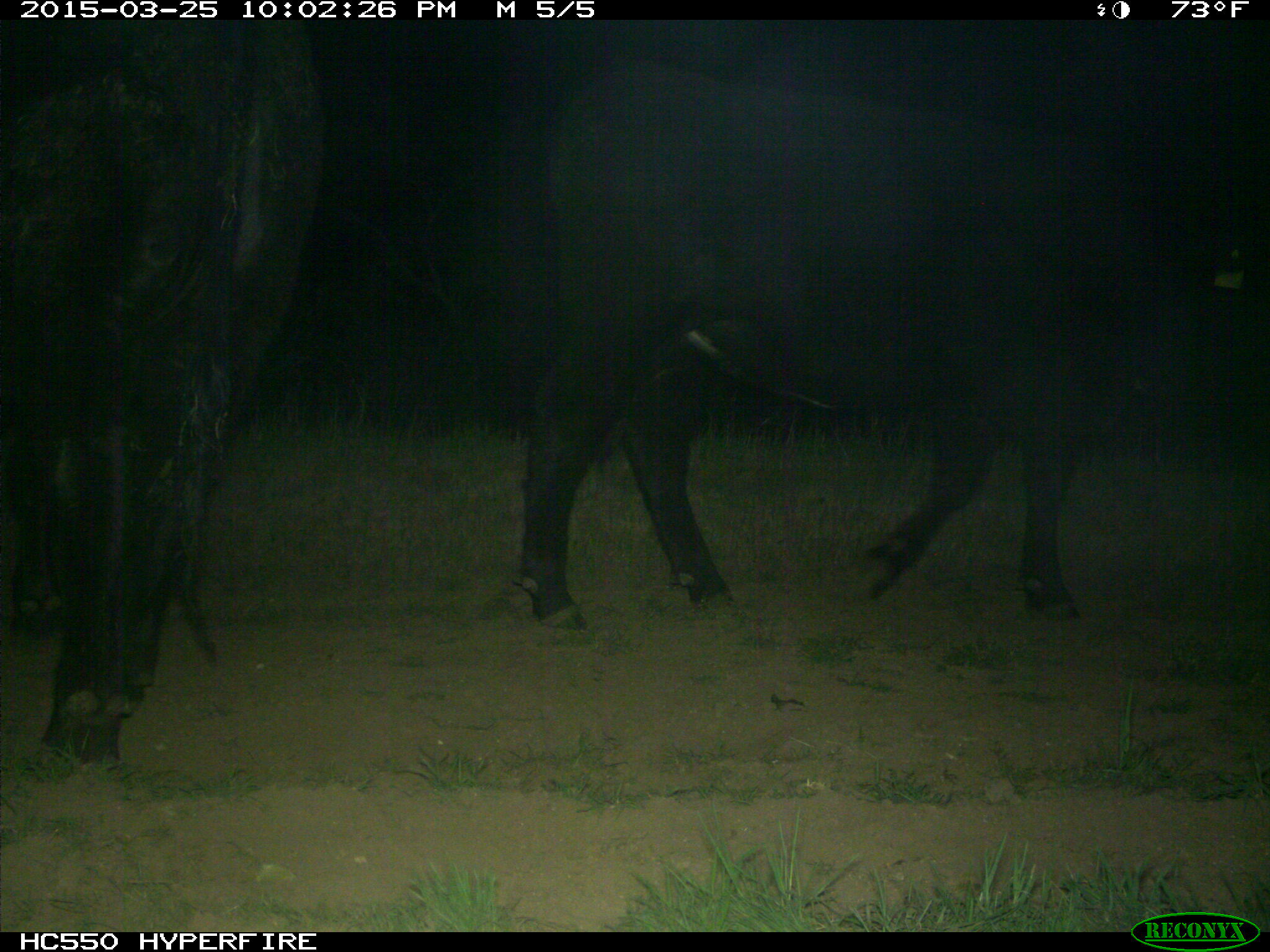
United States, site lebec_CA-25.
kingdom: Animalia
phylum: Chordata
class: Mammalia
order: Artiodactyla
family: Bovidae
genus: Bos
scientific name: Bos taurus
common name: domestic cow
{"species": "Bos taurus (domestic cow)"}